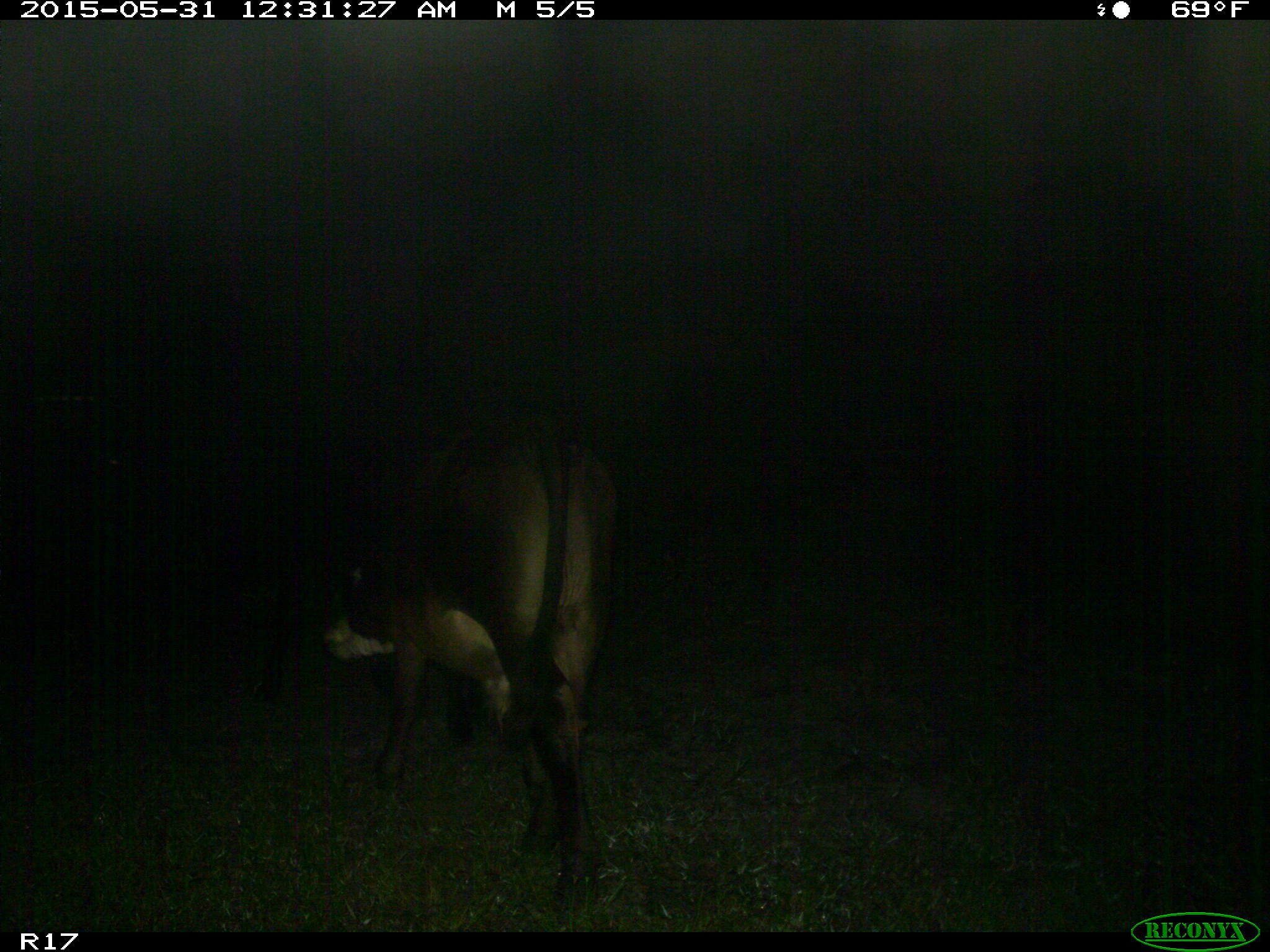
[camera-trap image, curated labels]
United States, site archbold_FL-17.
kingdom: Animalia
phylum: Chordata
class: Mammalia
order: Artiodactyla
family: Bovidae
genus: Bos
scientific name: Bos taurus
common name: domestic cow